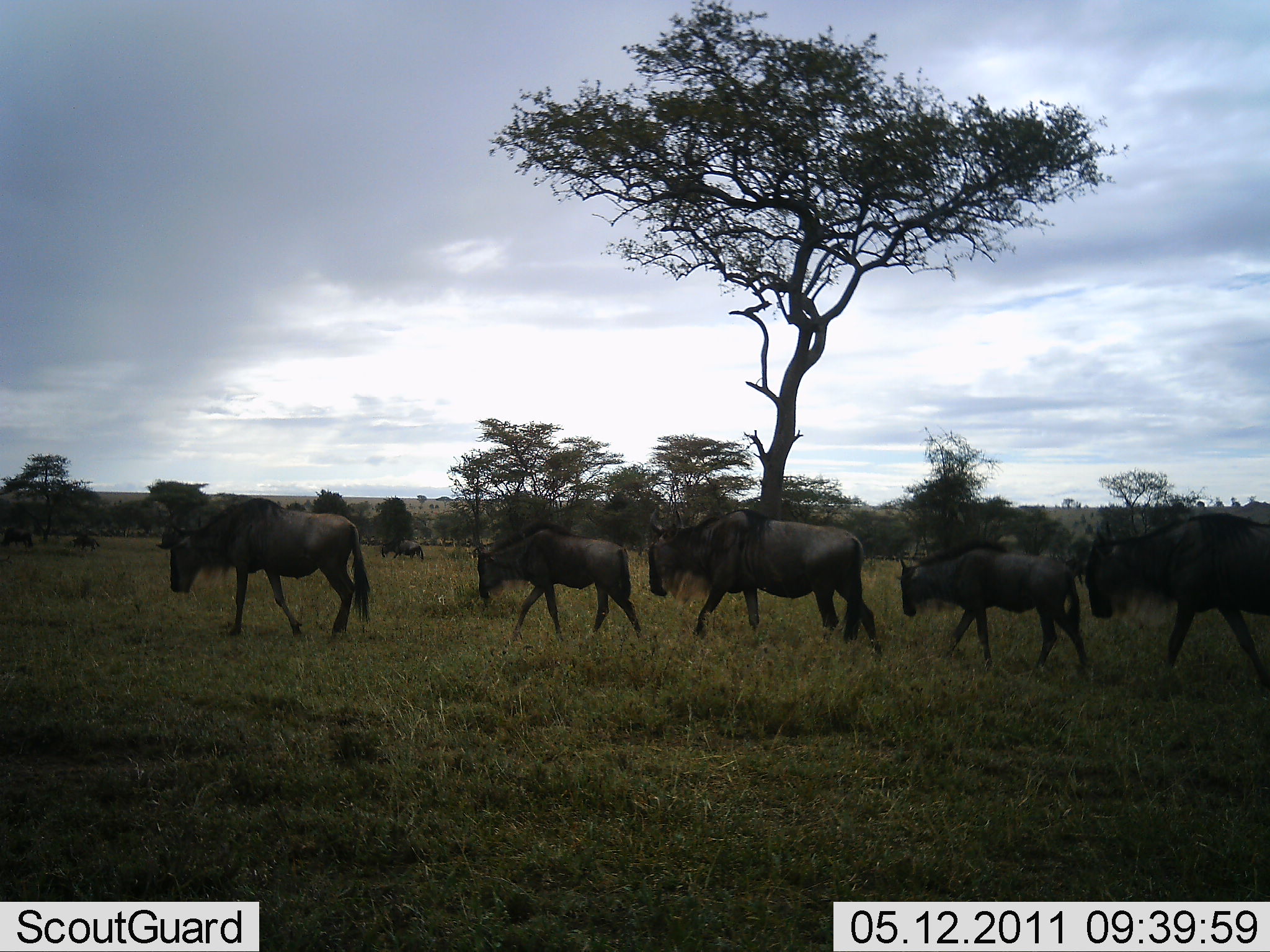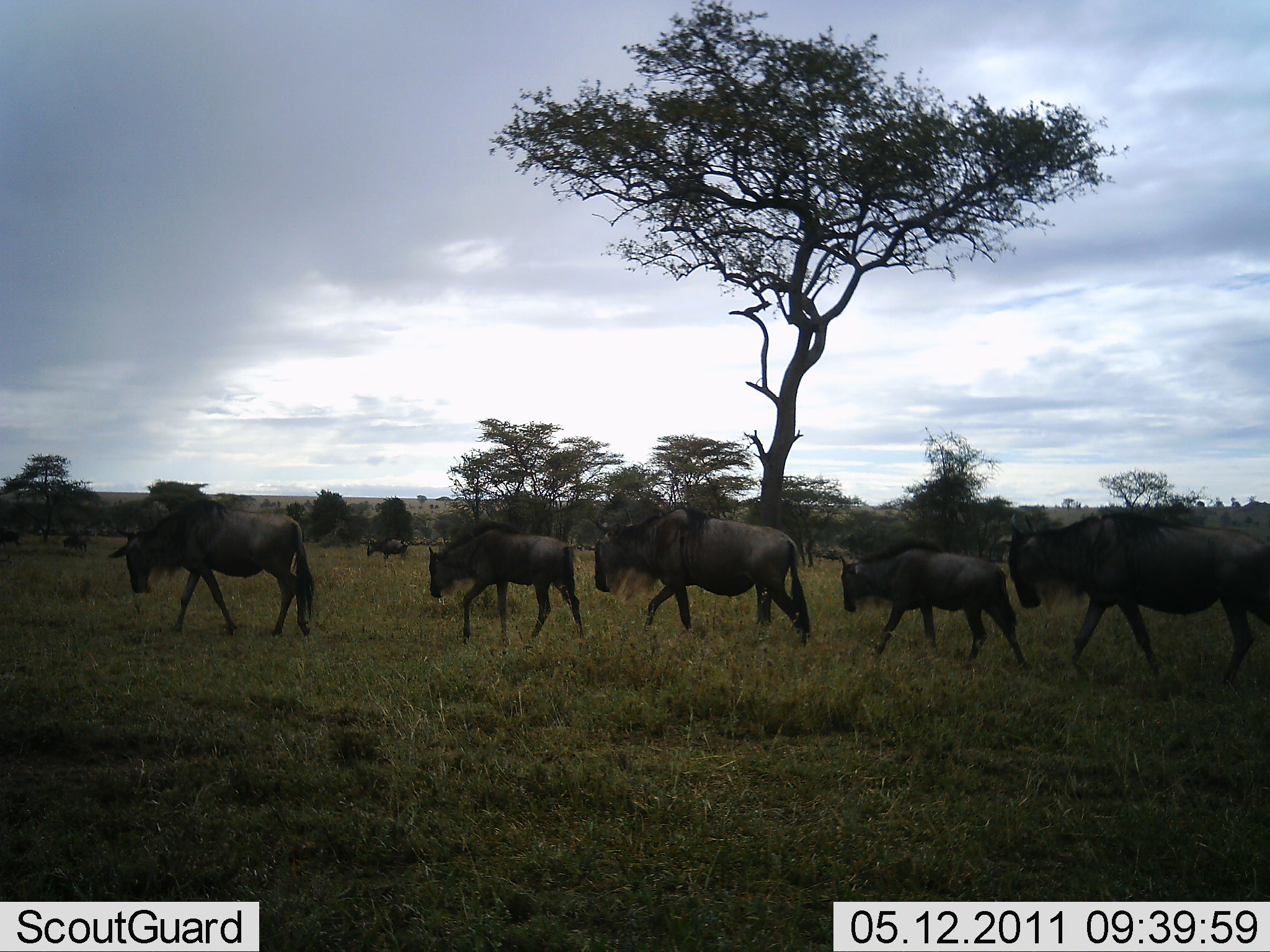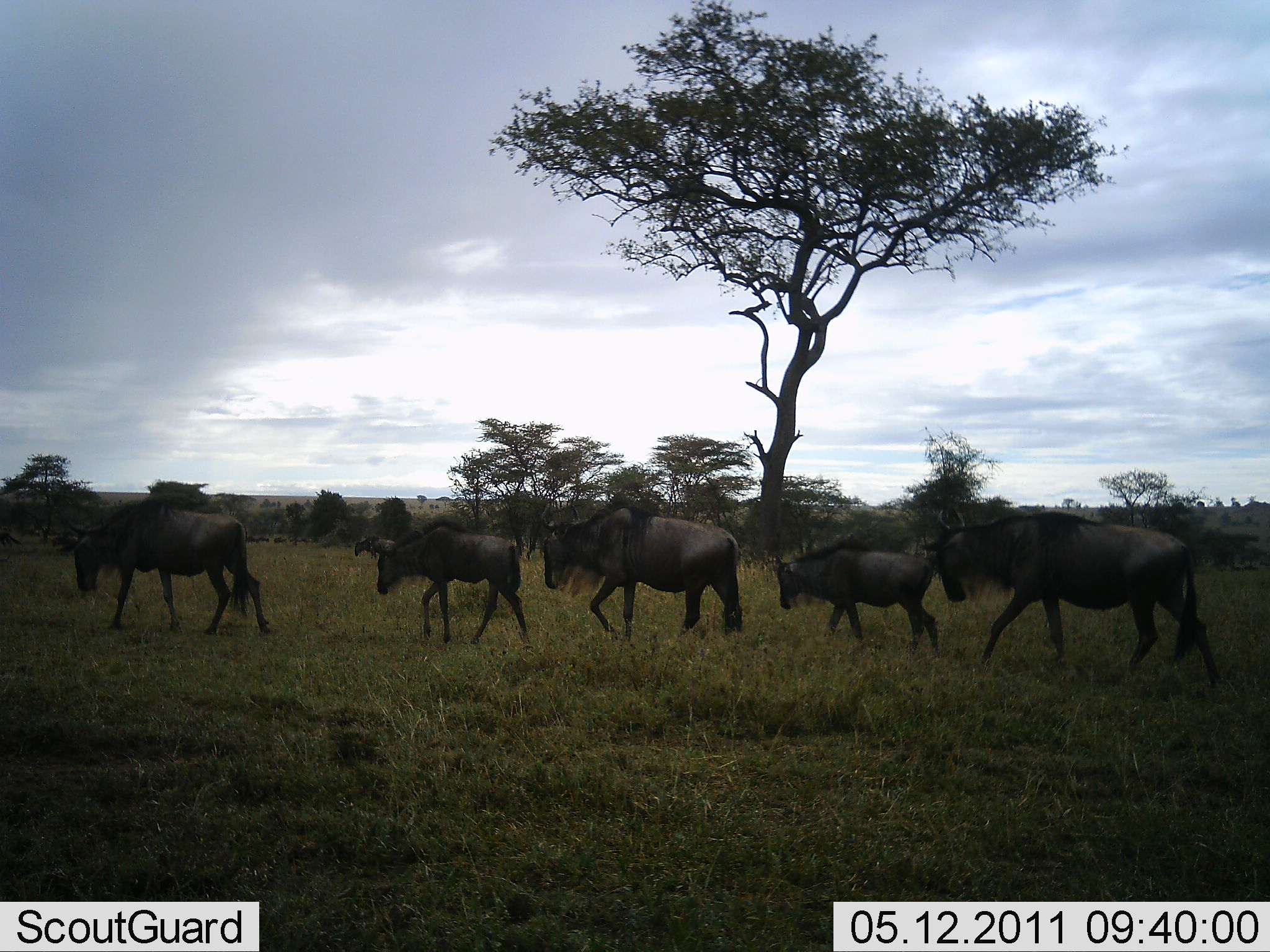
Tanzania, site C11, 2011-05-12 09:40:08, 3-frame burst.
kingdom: Animalia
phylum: Chordata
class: Mammalia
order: Artiodactyla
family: Bovidae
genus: Connochaetes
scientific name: Connochaetes taurinus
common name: blue wildebeest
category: wildebeest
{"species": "wildebeest (blue wildebeest) (Connochaetes taurinus)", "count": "8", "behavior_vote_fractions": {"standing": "0%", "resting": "0%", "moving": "100%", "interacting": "0%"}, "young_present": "50%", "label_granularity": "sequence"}